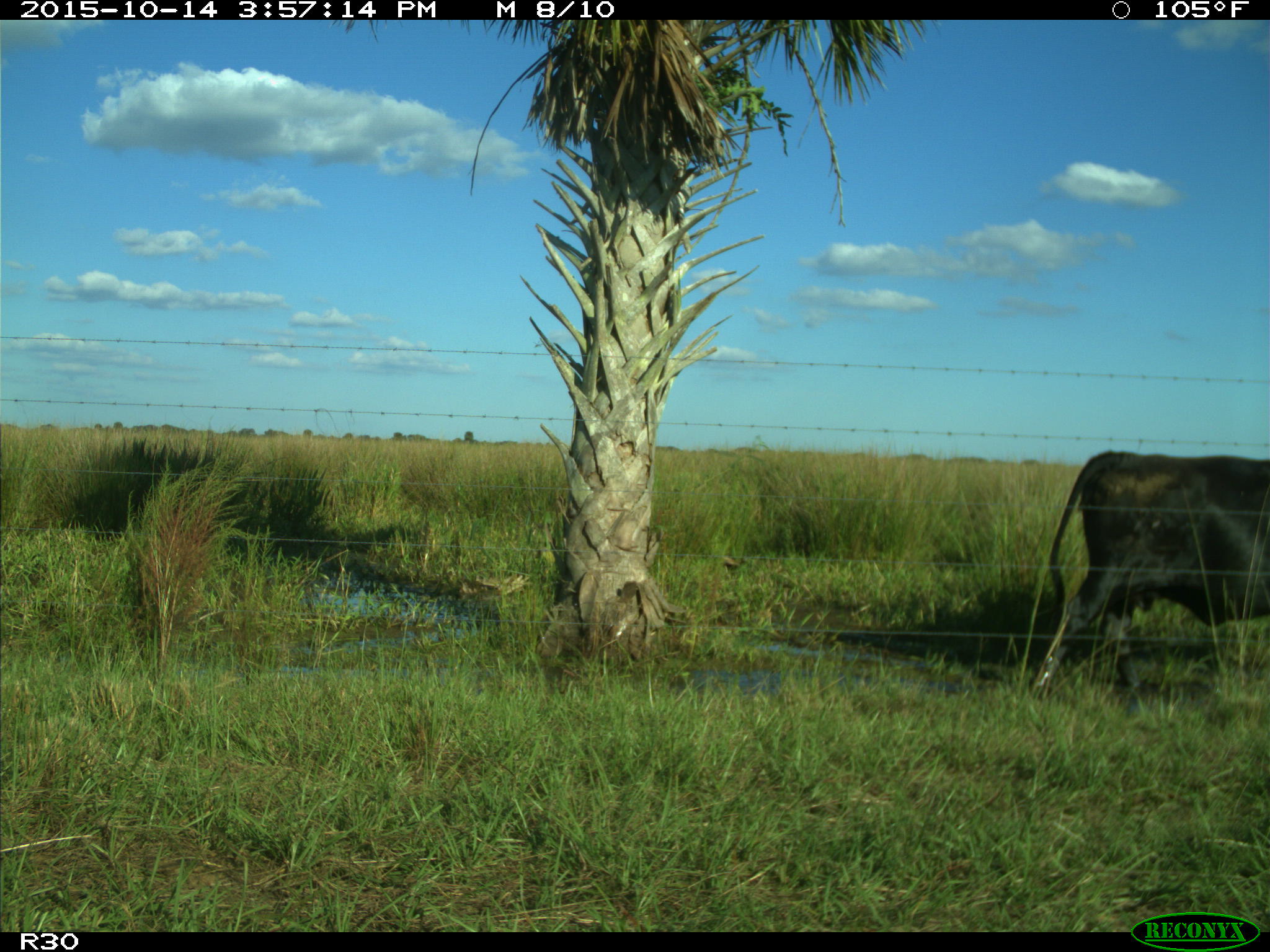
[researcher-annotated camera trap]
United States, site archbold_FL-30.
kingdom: Animalia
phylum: Chordata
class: Mammalia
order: Artiodactyla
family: Bovidae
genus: Bos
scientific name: Bos taurus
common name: domestic cow